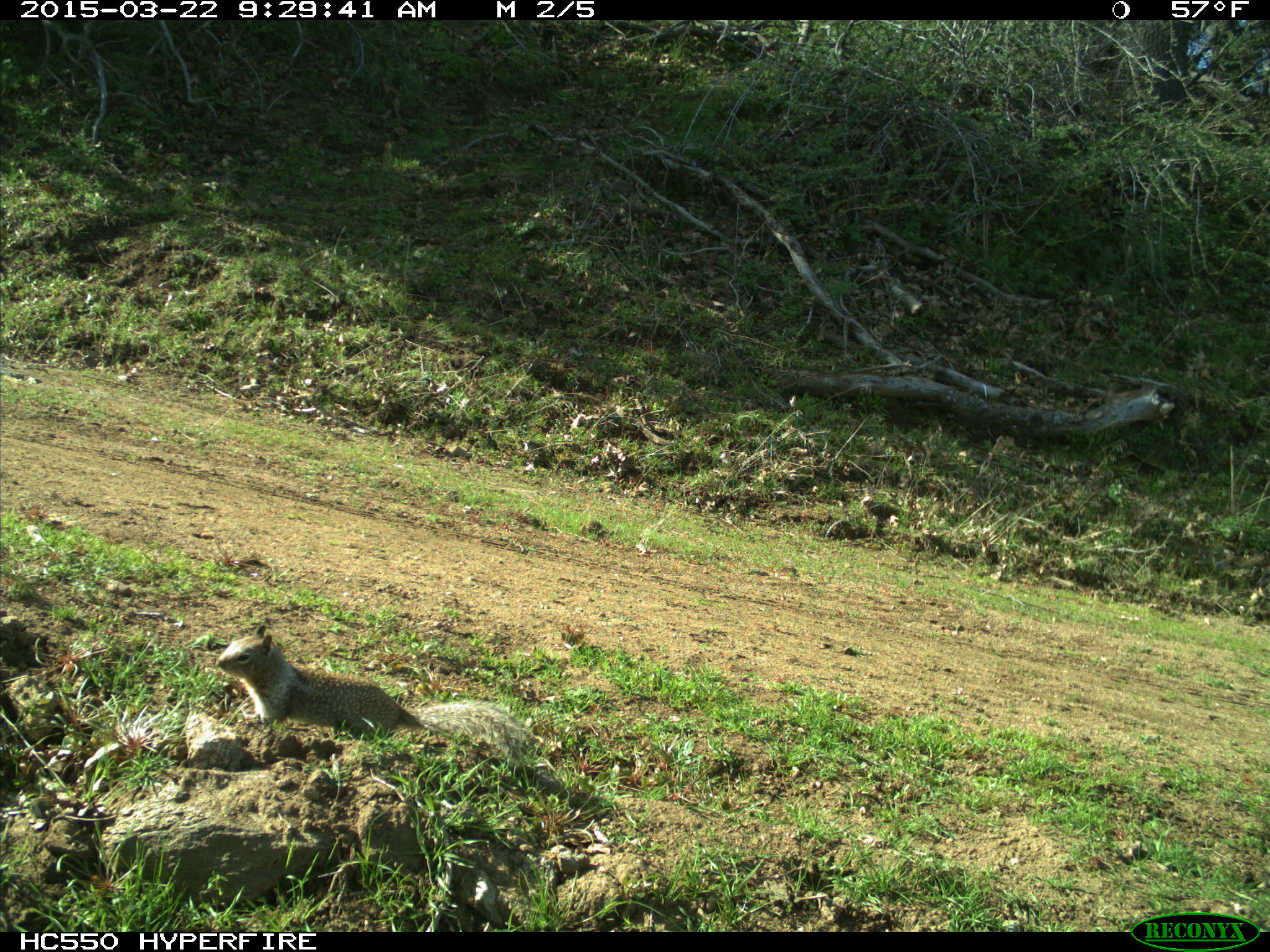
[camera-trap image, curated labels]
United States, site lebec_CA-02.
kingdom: Animalia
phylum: Chordata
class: Mammalia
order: Rodentia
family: Sciuridae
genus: Otospermophilus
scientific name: Otospermophilus beecheyi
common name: california ground squirrel